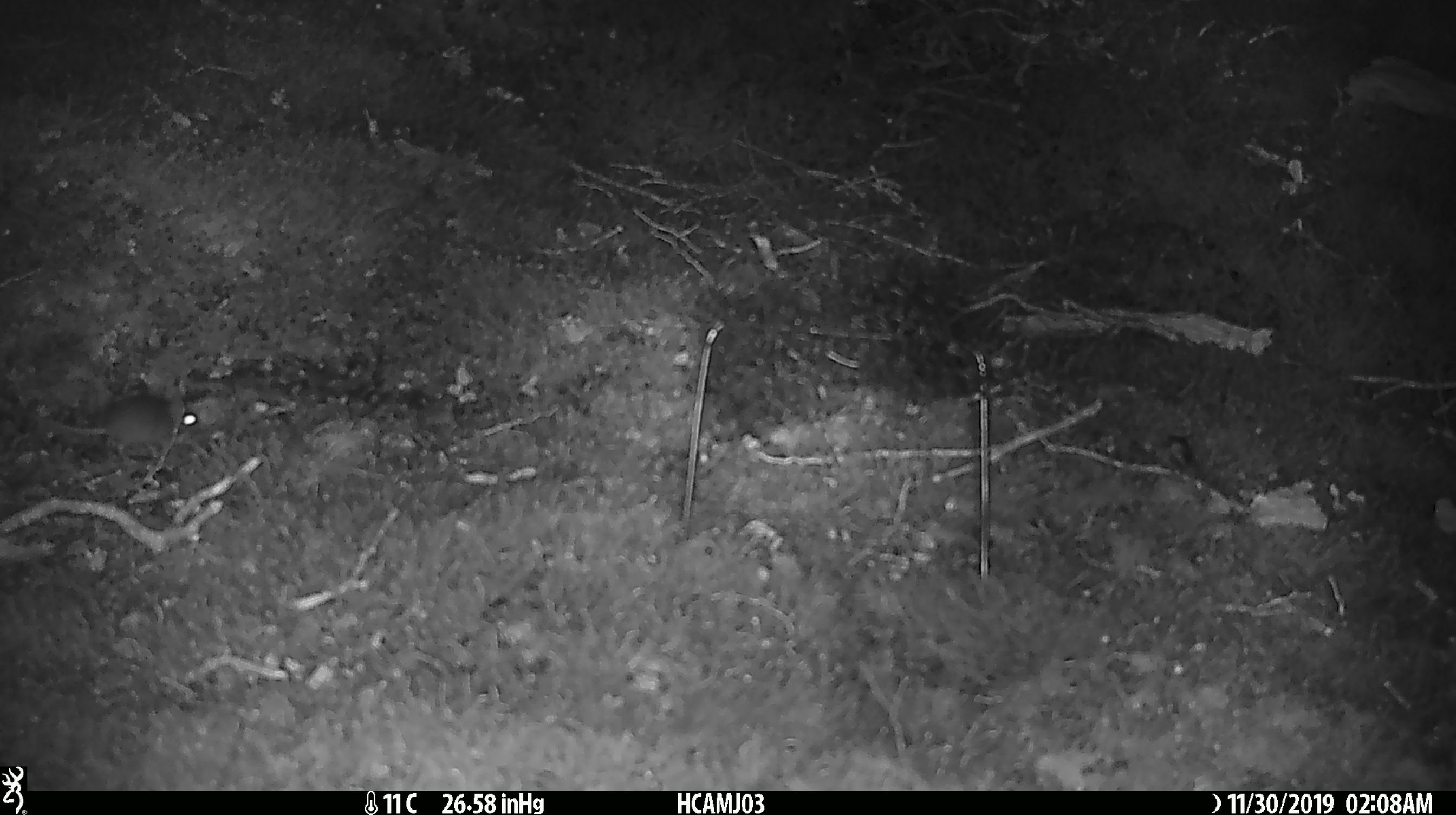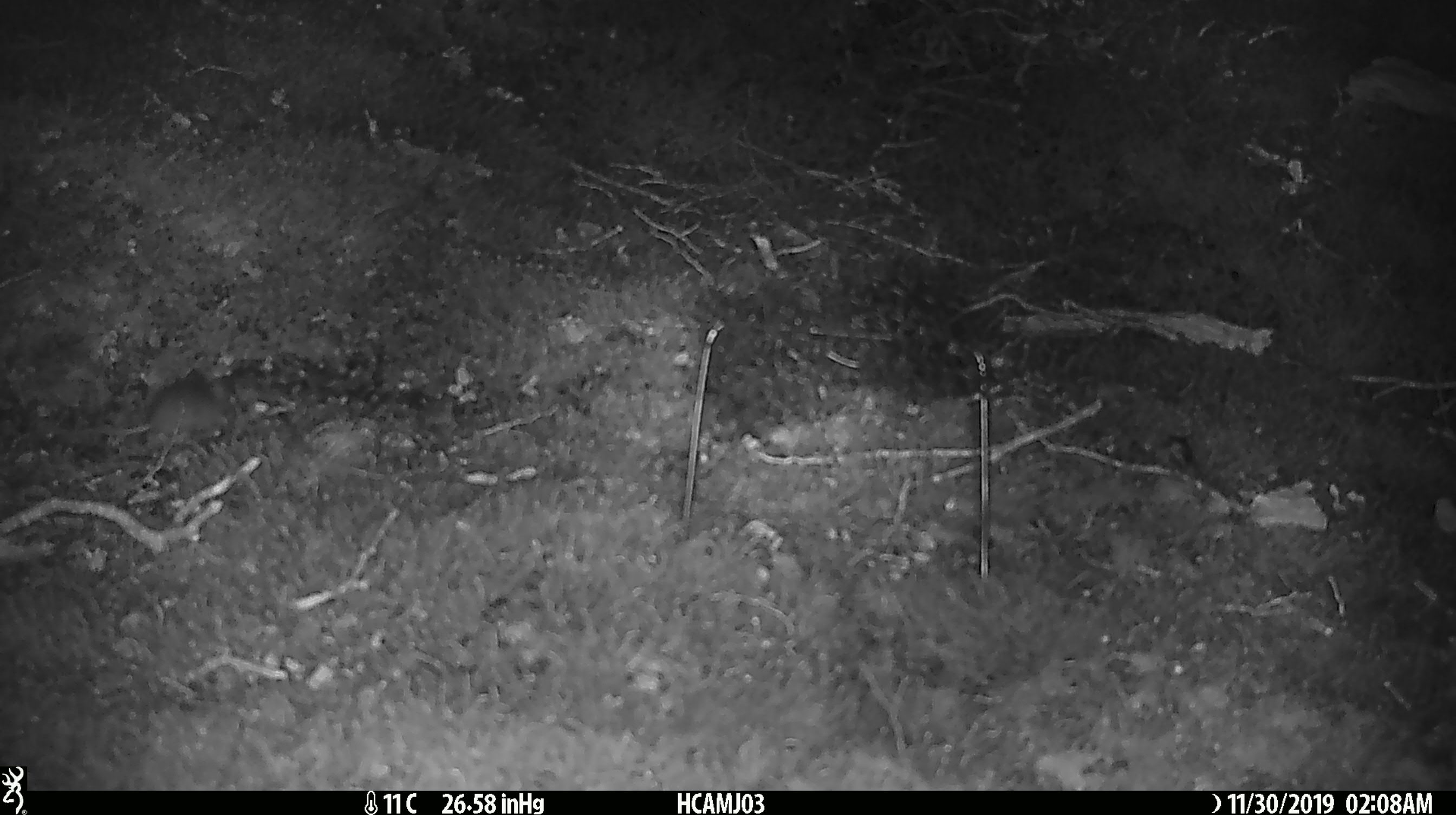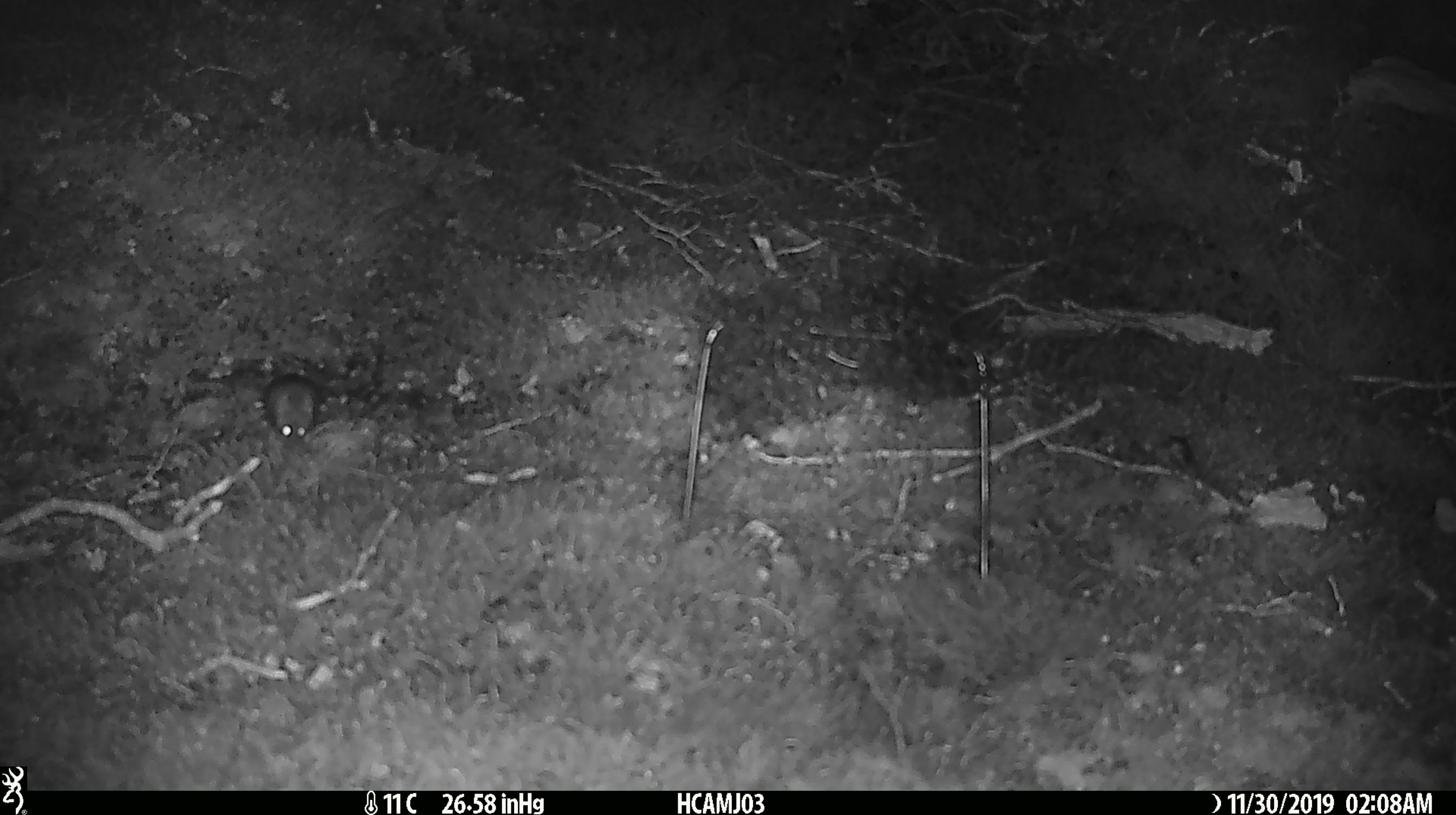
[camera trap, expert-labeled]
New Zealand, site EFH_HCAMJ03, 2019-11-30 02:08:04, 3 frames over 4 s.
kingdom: Animalia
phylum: Chordata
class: Mammalia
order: Rodentia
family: Muridae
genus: Mus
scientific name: Mus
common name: mouse